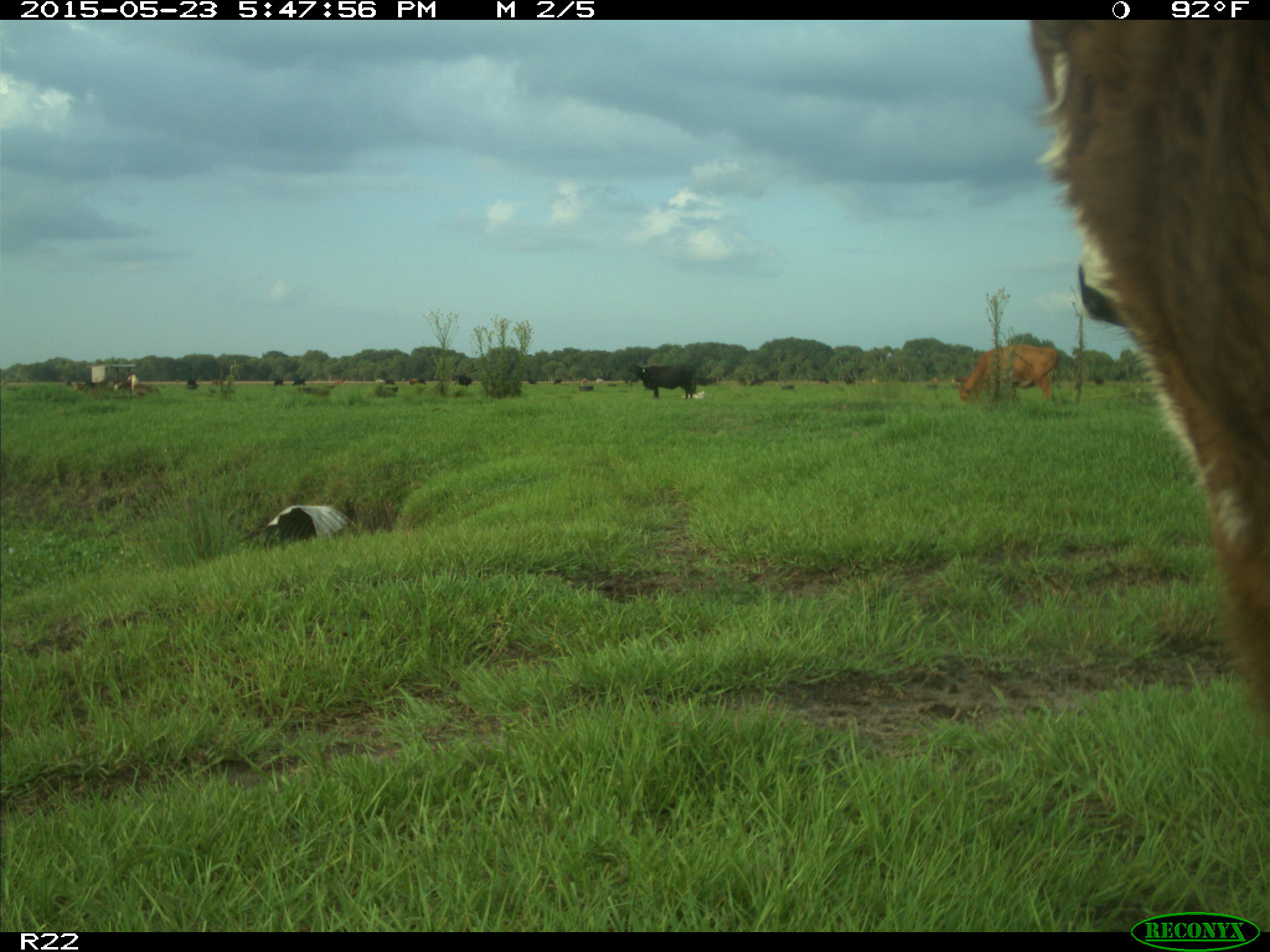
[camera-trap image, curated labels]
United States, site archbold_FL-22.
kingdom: Animalia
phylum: Chordata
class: Mammalia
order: Artiodactyla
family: Bovidae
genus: Bos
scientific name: Bos taurus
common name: domestic cow